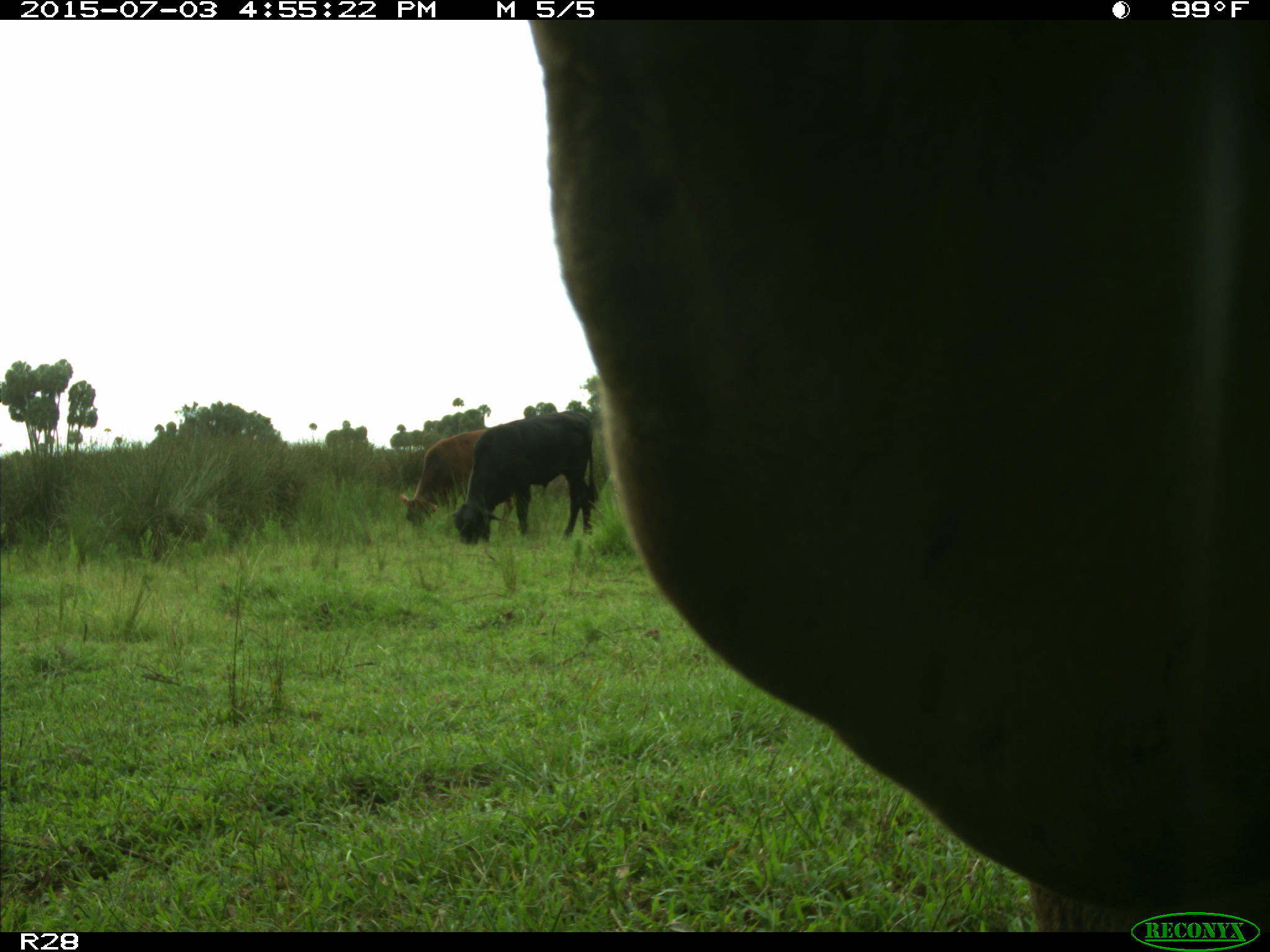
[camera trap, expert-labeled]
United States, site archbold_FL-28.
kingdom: Animalia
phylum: Chordata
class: Mammalia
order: Artiodactyla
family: Bovidae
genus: Bos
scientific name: Bos taurus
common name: domestic cow